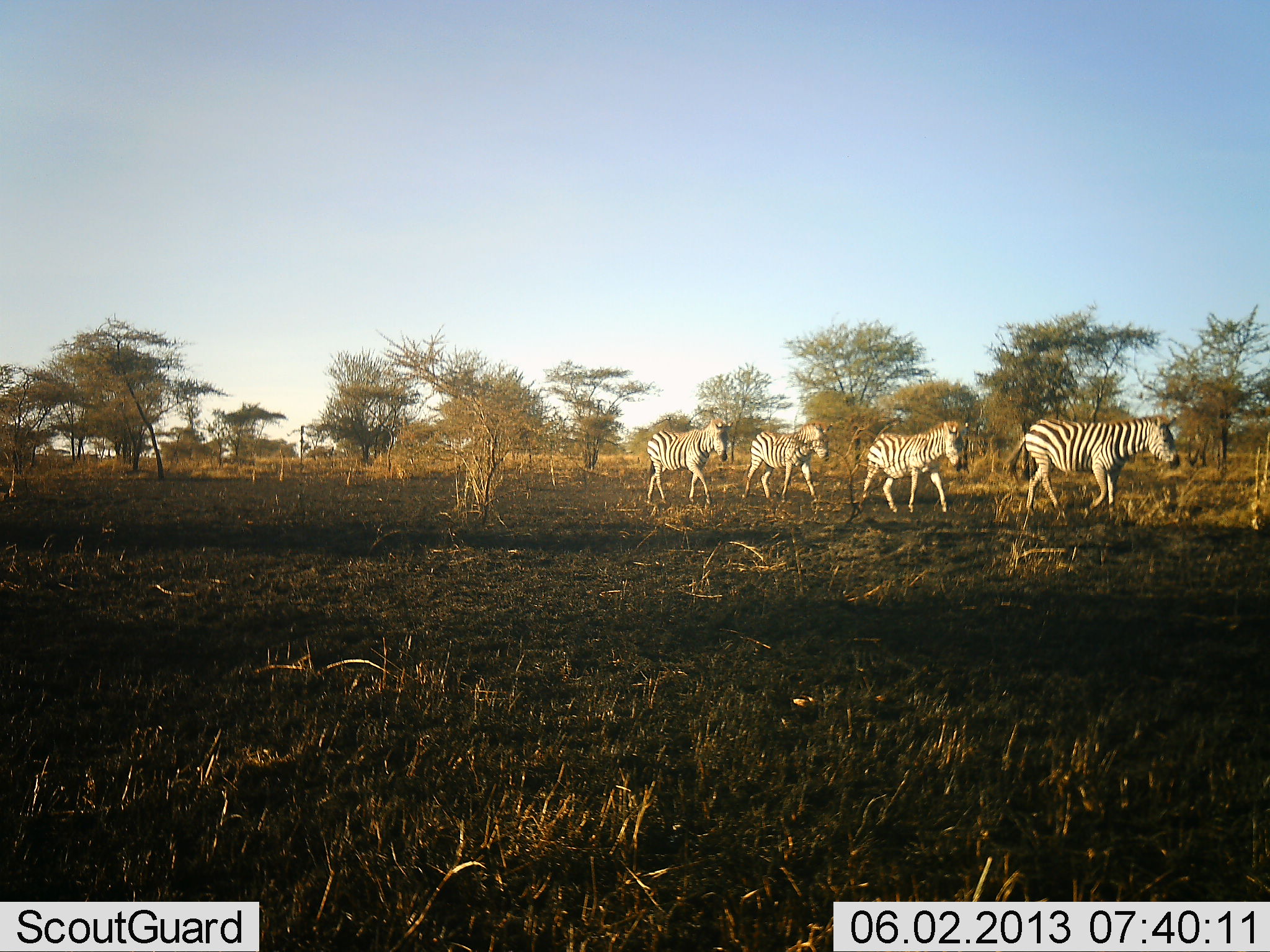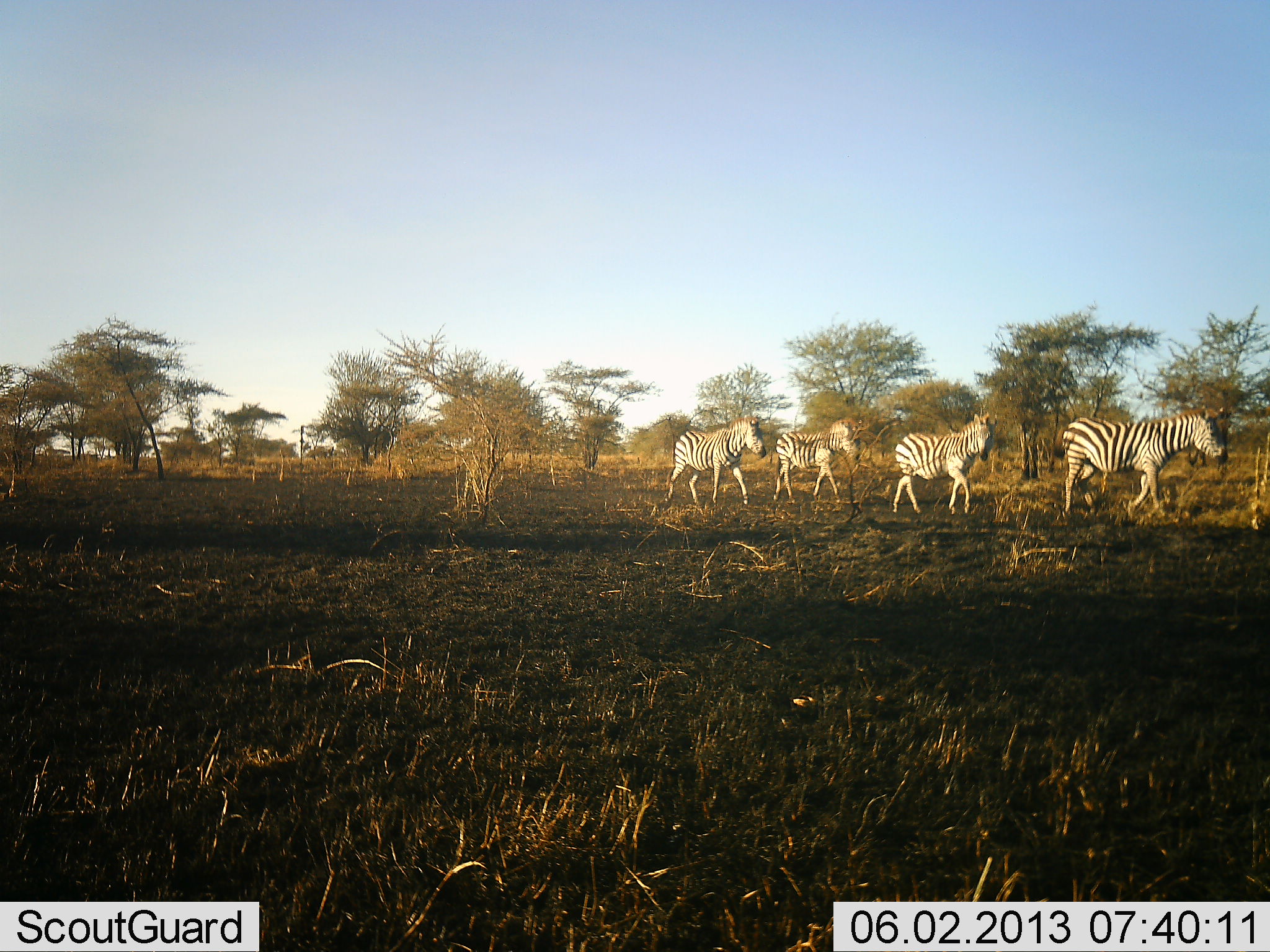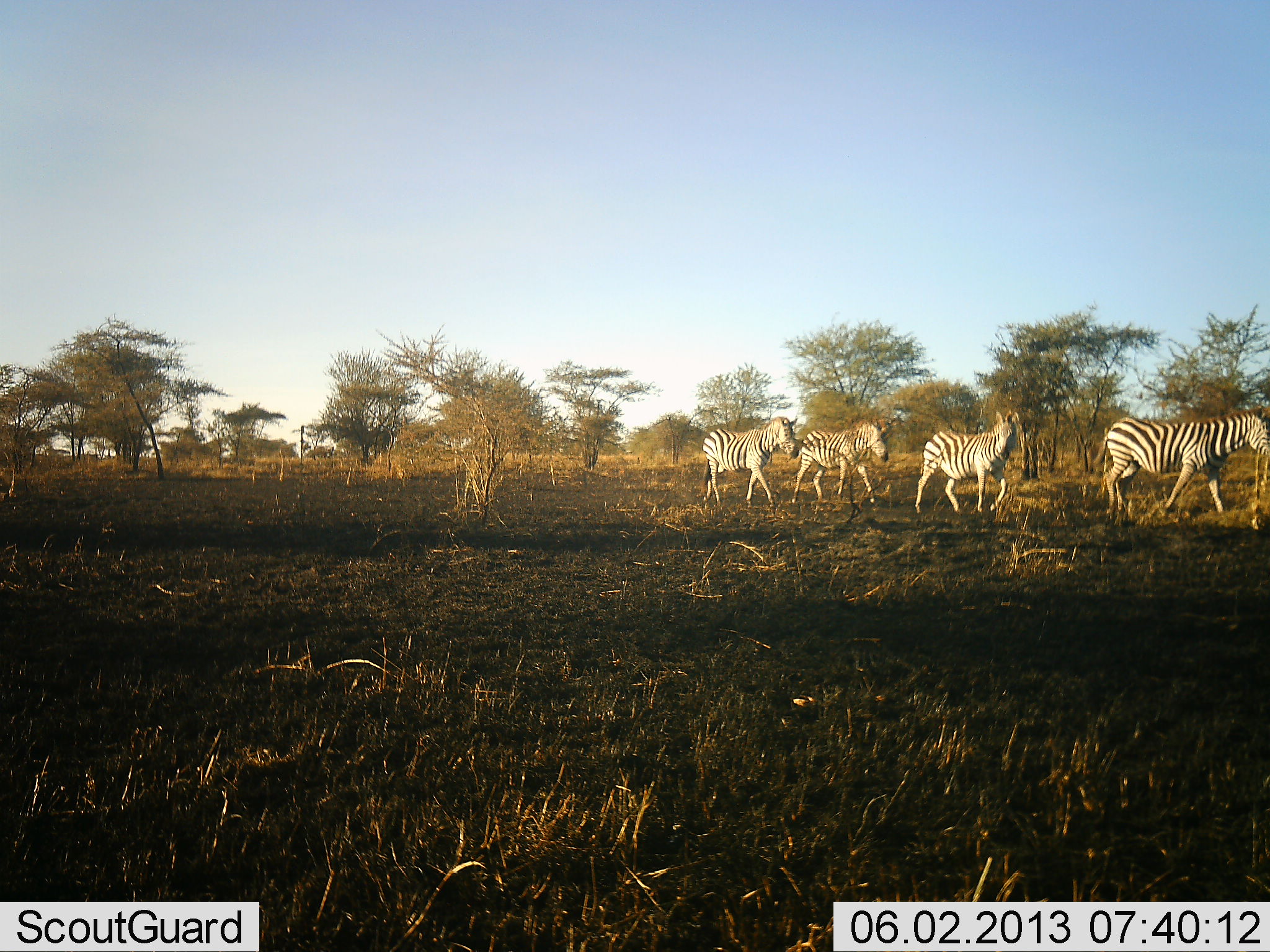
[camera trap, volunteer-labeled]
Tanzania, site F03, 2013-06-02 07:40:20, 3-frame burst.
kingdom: Animalia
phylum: Chordata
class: Mammalia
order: Perissodactyla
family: Equidae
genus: Equus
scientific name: Equus quagga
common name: plains zebra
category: zebra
Zebra (plains zebra) (Equus quagga), count 4. Behavior (volunteer vote fractions): standing 0%, resting 0%, moving 100%, interacting 0%. Young present (vote fraction): 0%. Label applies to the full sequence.